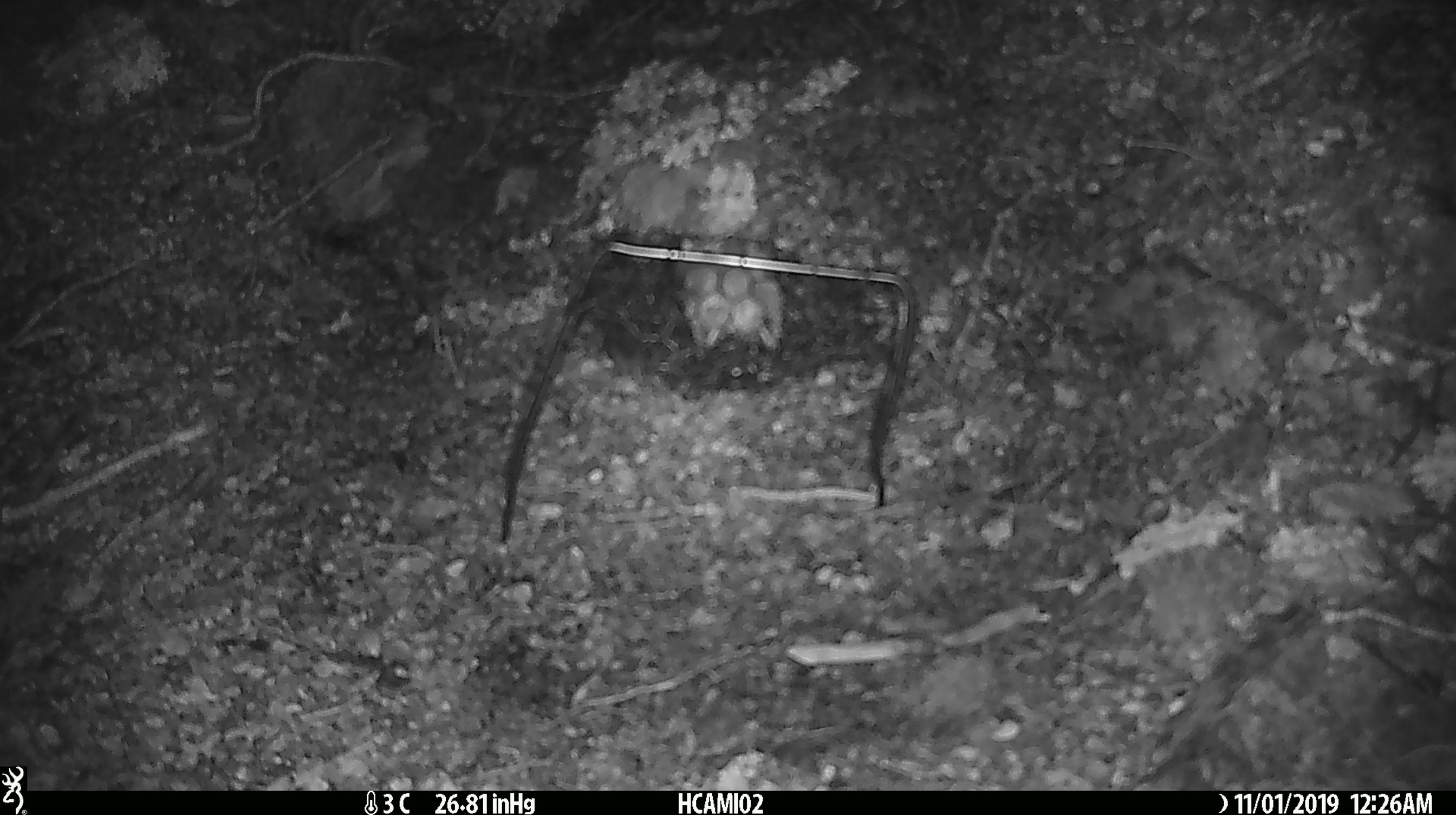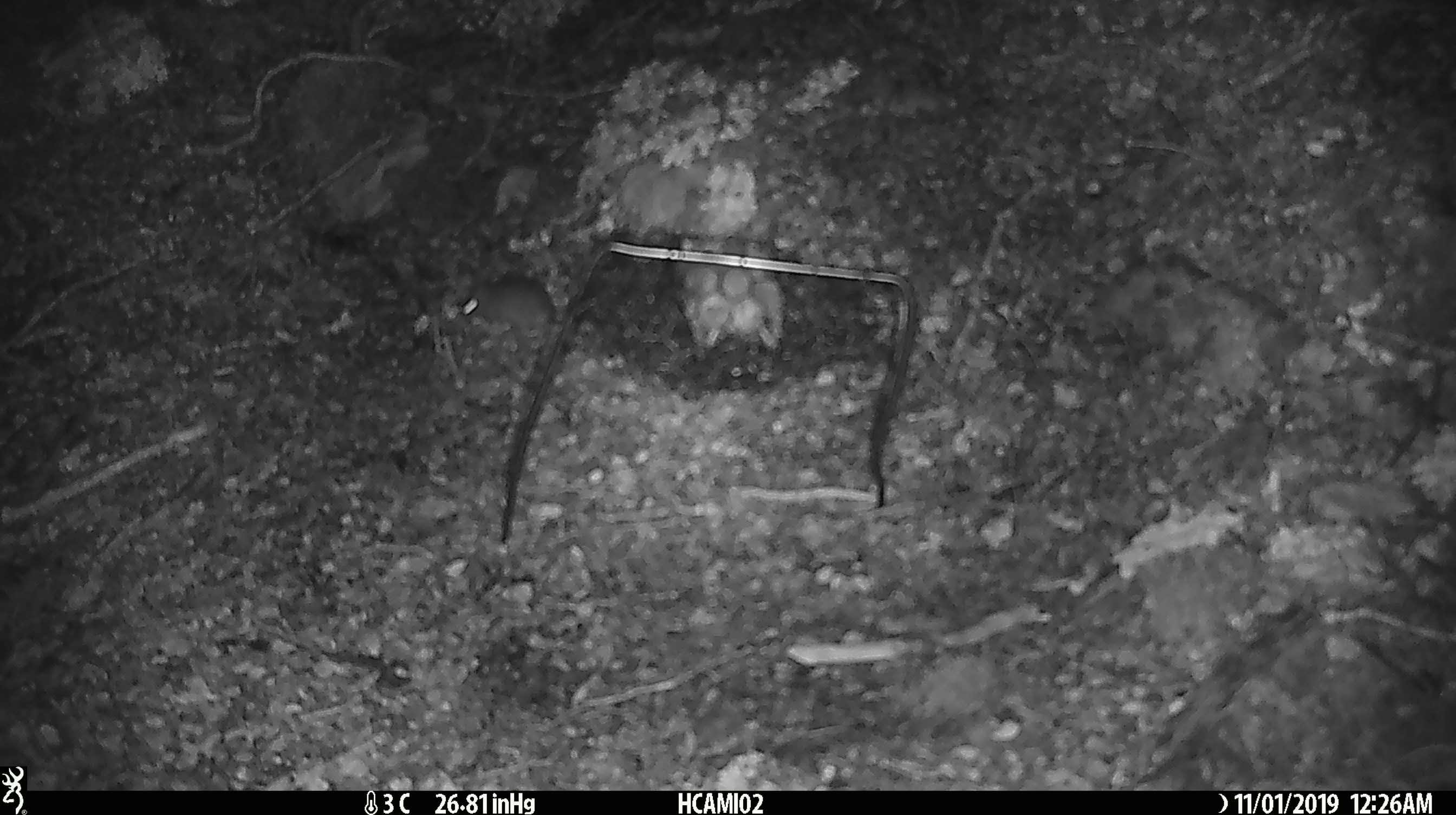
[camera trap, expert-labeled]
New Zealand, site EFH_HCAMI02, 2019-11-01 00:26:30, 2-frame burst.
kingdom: Animalia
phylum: Chordata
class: Mammalia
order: Rodentia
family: Muridae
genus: Mus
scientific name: Mus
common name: mouse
Mouse (Mus).